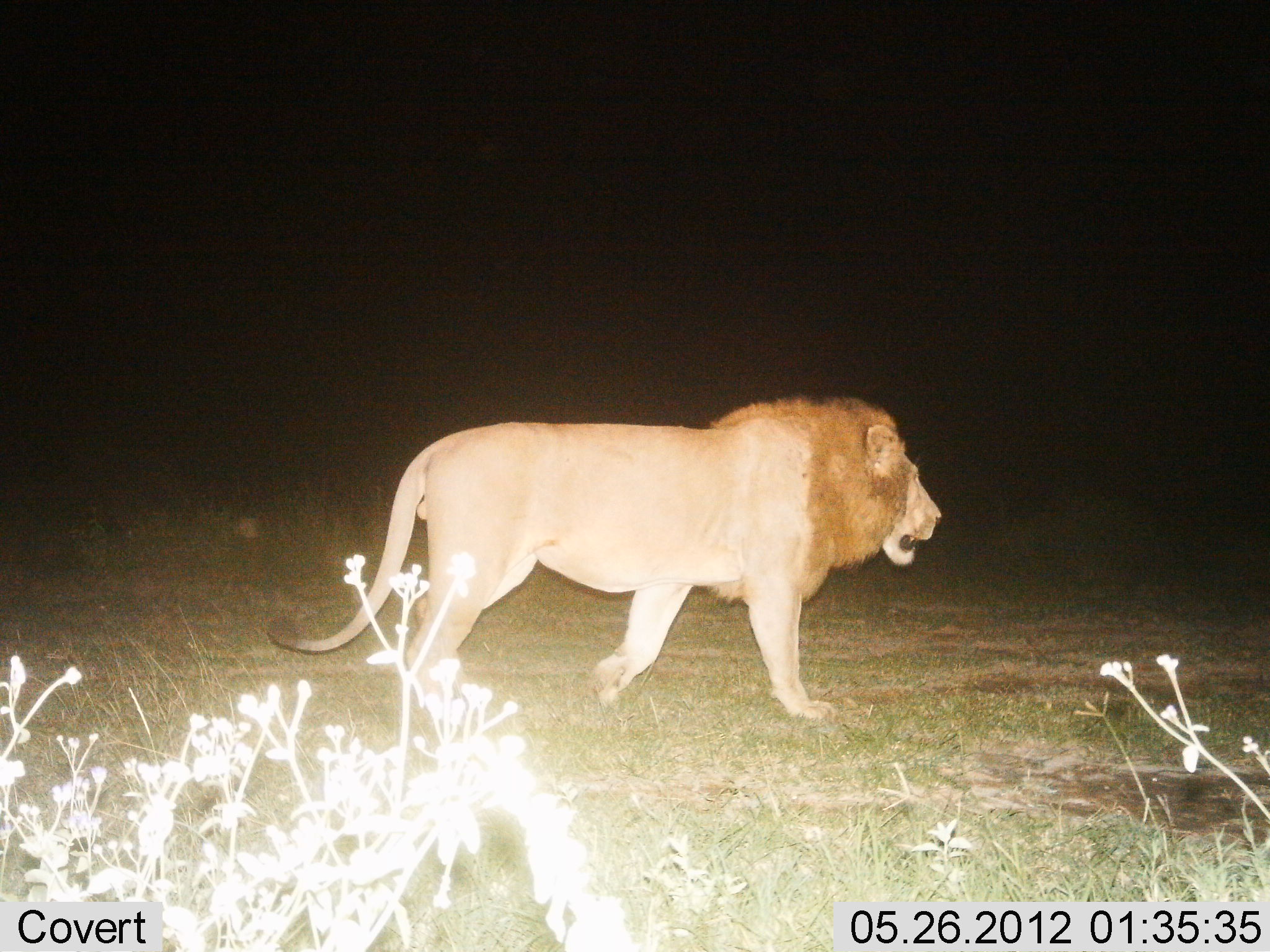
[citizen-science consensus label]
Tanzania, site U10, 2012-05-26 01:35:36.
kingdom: Animalia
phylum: Chordata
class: Mammalia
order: Carnivora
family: Felidae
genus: Panthera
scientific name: Panthera leo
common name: lion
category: lionmale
Lionmale (lion) (Panthera leo), count 1. Behavior (volunteer vote fractions): standing 0%, resting 0%, moving 100%, interacting 0%. Young present (vote fraction): 0%. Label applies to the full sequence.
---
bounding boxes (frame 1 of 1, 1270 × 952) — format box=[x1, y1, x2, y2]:
animal: box=[269, 395, 942, 728]